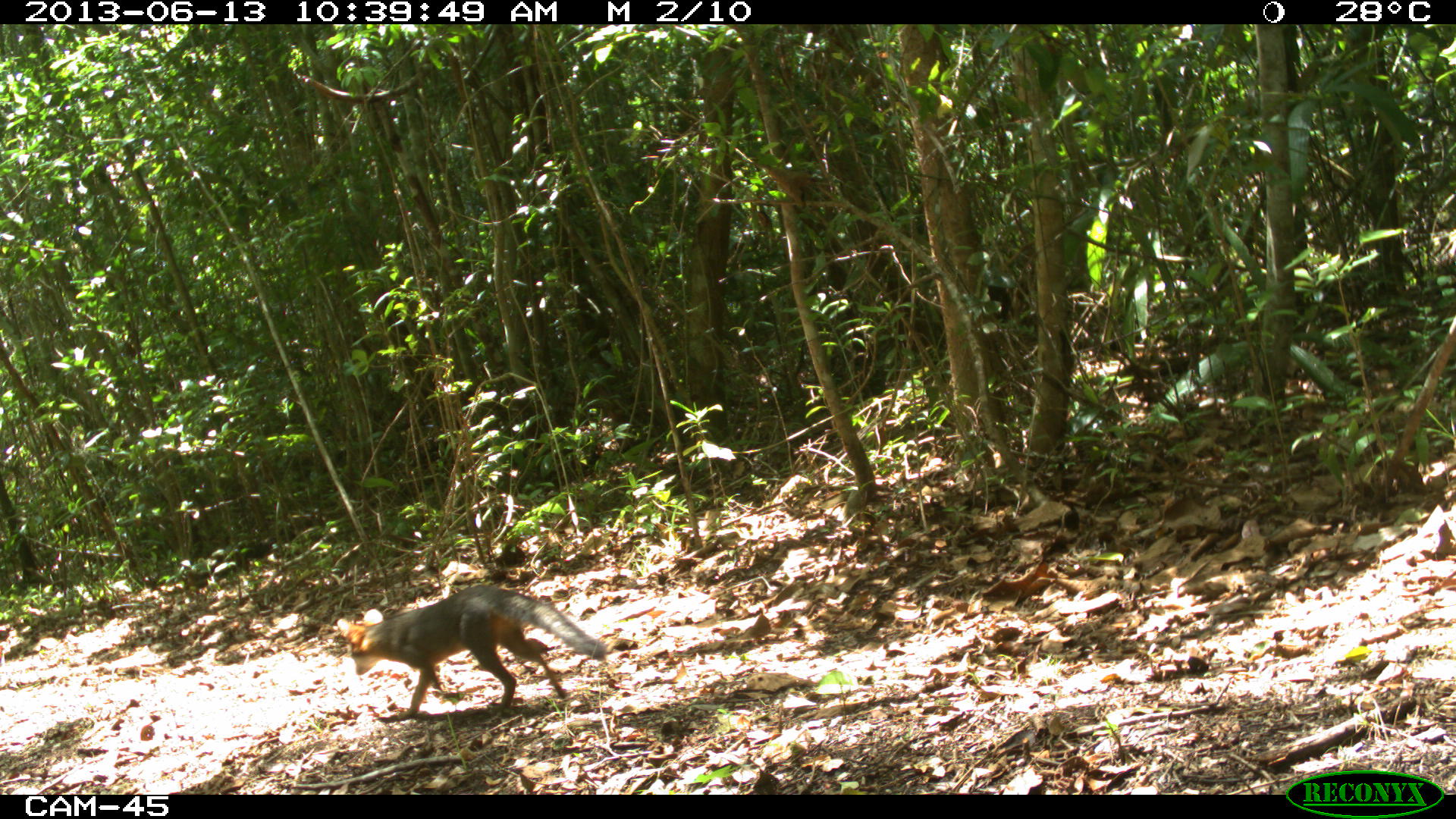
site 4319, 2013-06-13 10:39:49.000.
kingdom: Animalia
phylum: Chordata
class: Mammalia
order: Carnivora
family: Canidae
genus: Urocyon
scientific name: Urocyon cinereoargenteus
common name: gray fox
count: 1